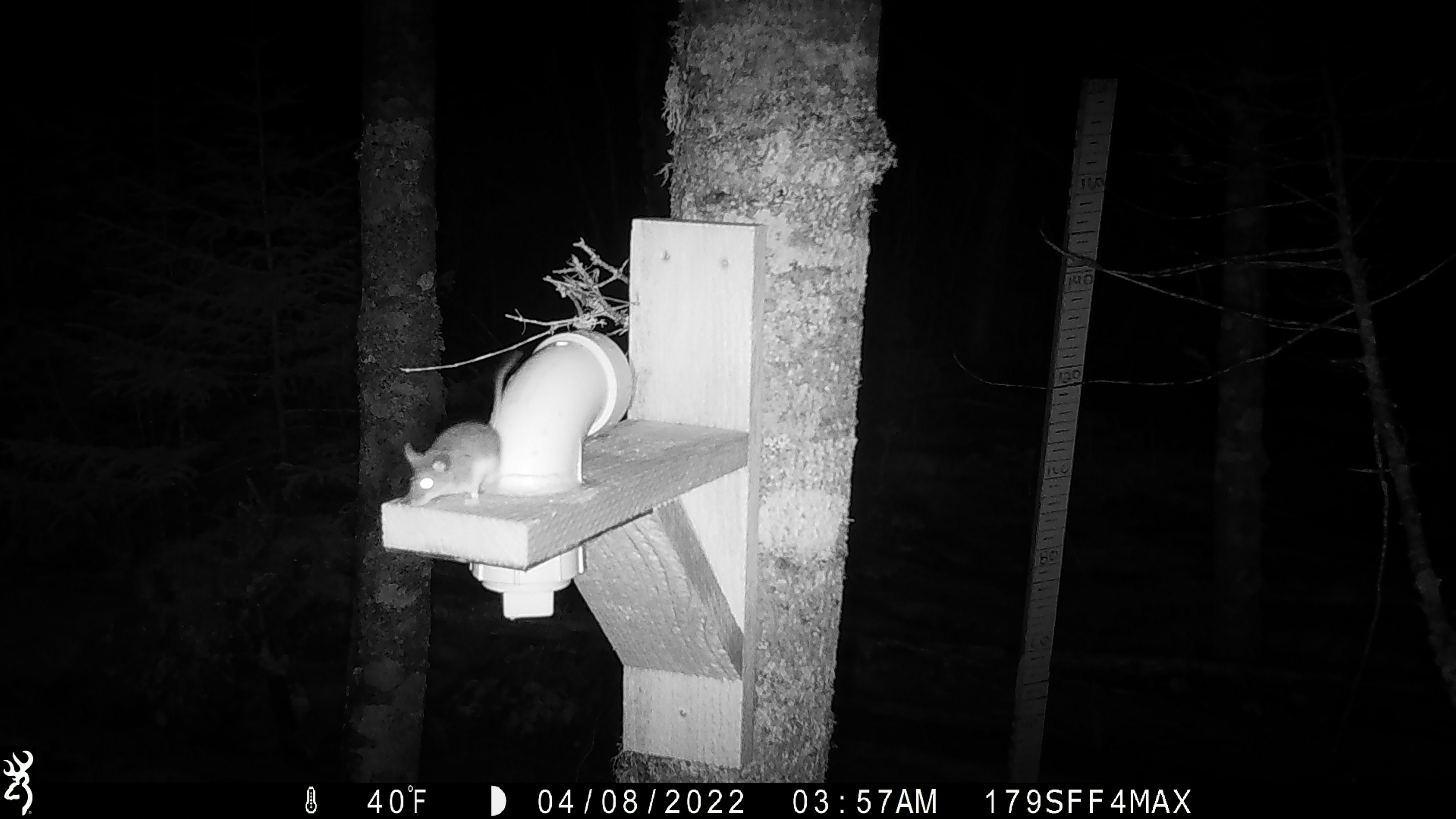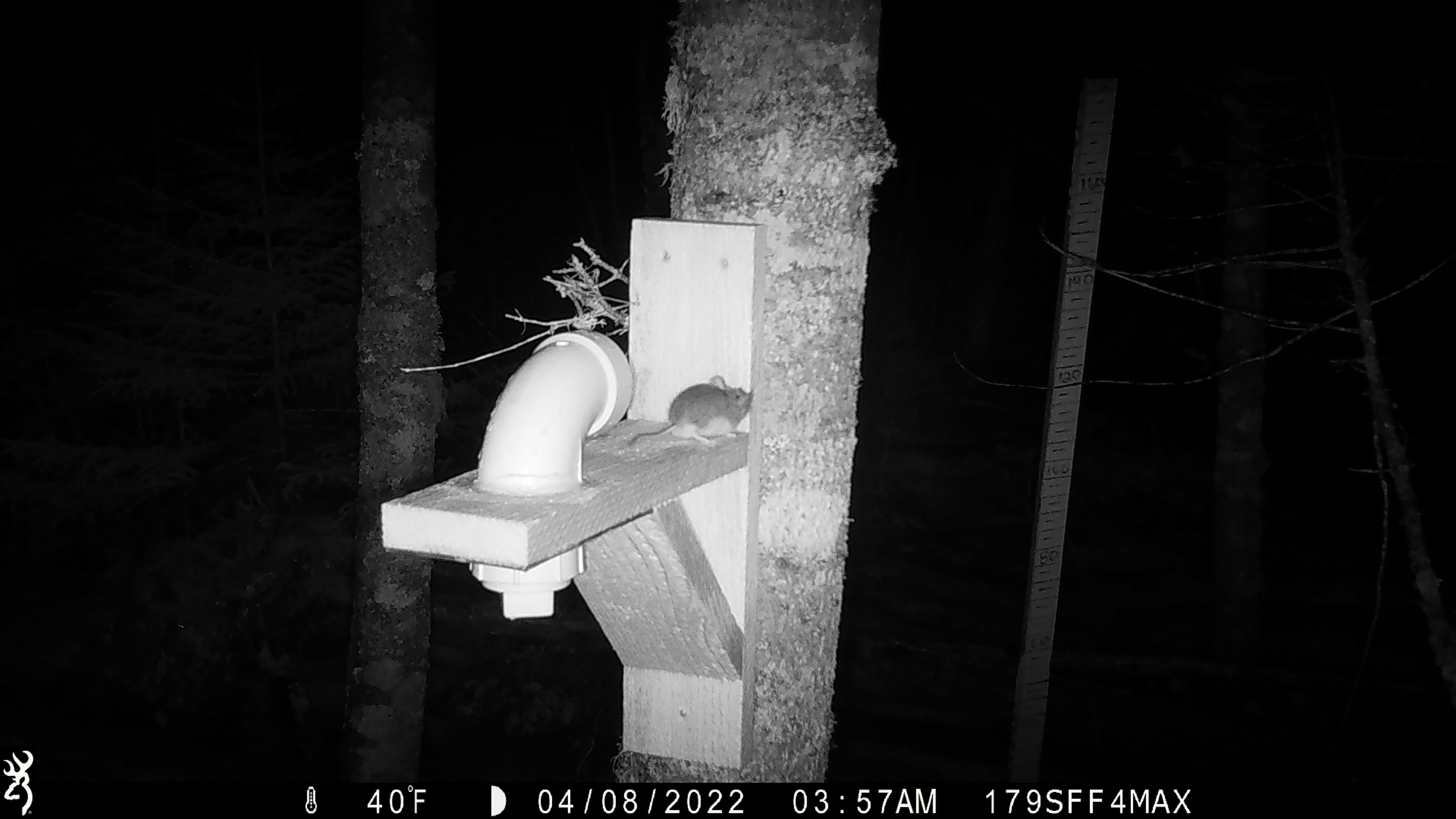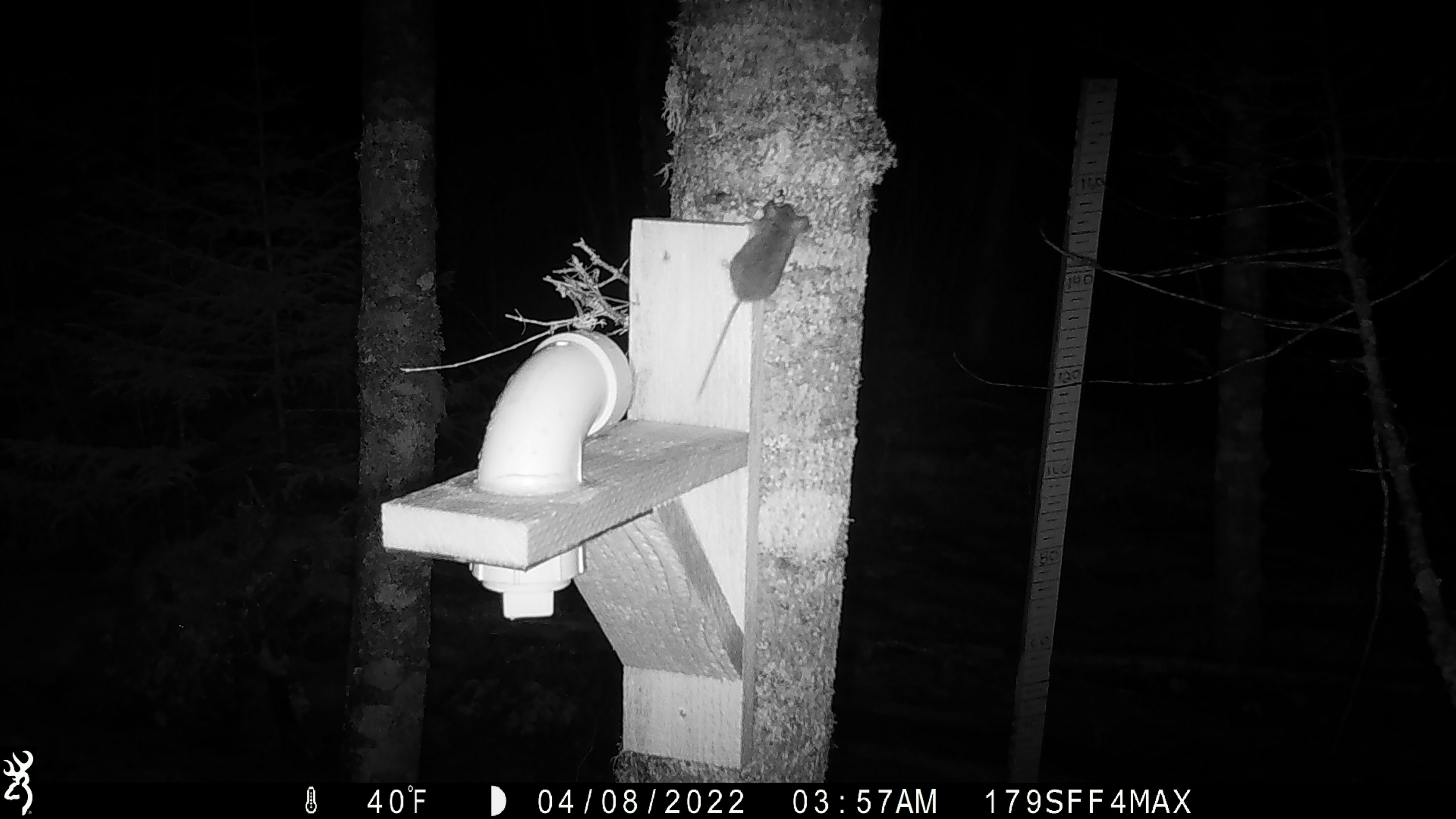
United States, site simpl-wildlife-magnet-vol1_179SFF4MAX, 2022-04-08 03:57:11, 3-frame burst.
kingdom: Animalia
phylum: Chordata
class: Mammalia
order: Rodentia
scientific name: Rodentia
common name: mouse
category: mouse sp.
Mouse sp. (mouse) (Rodentia).